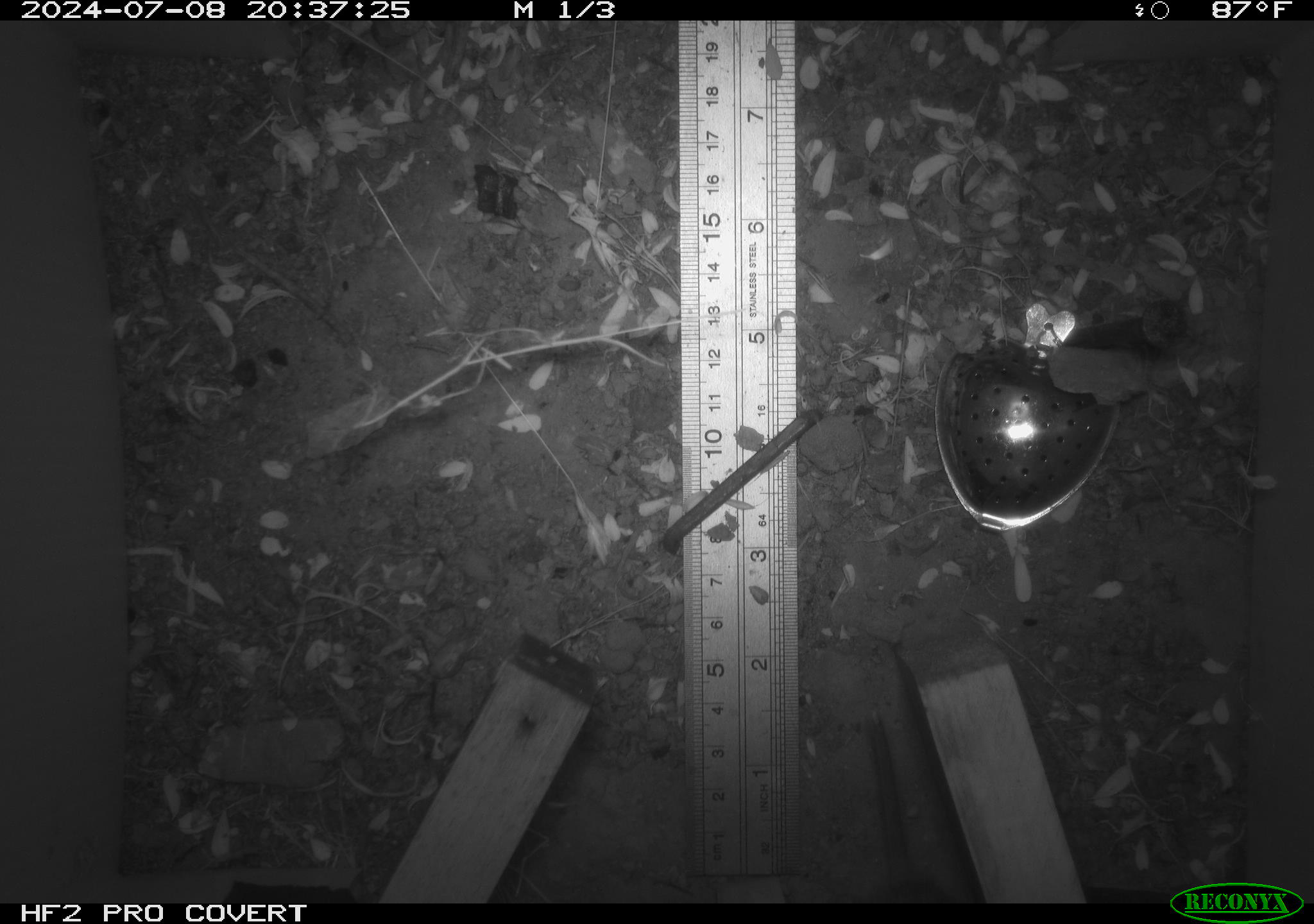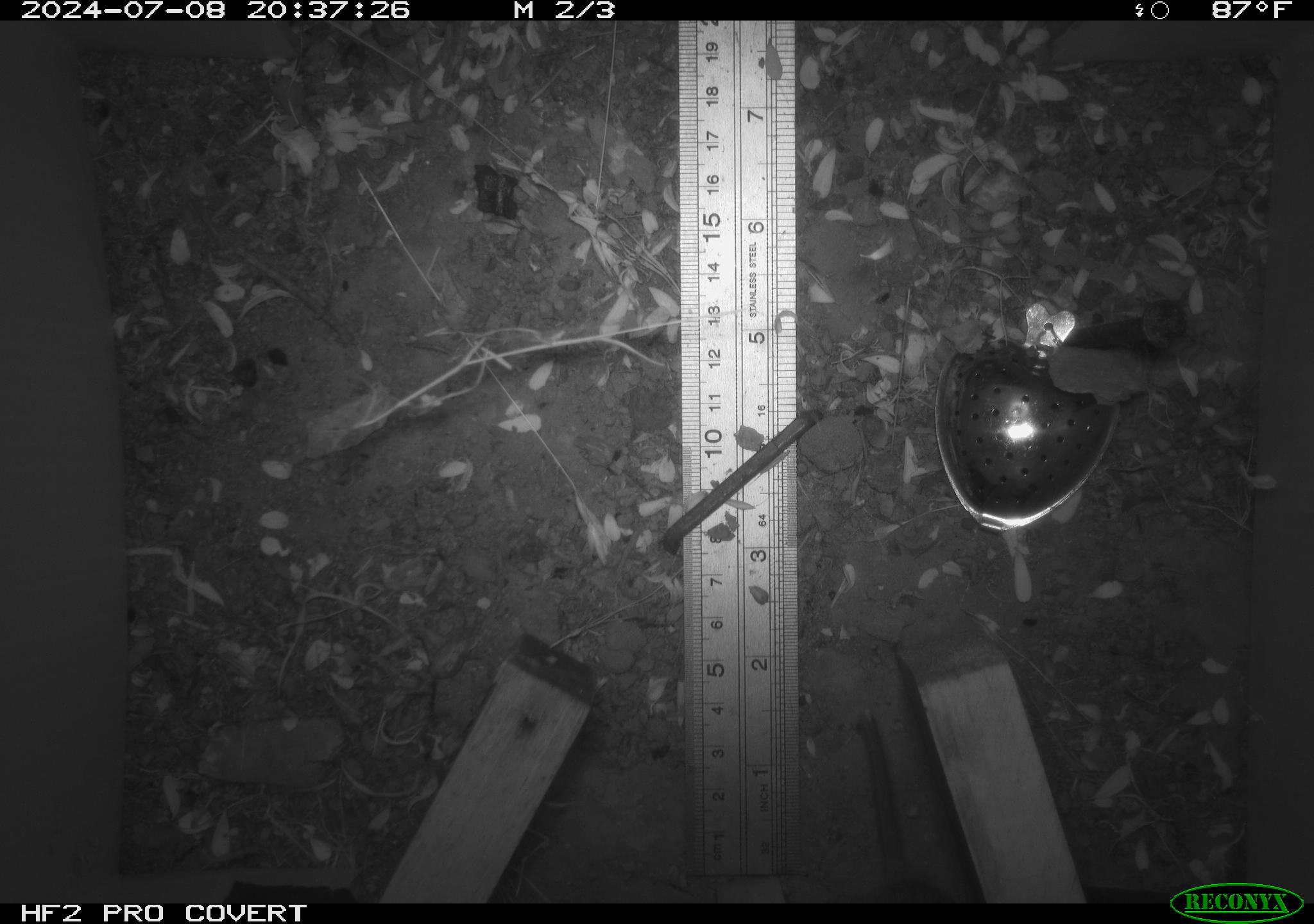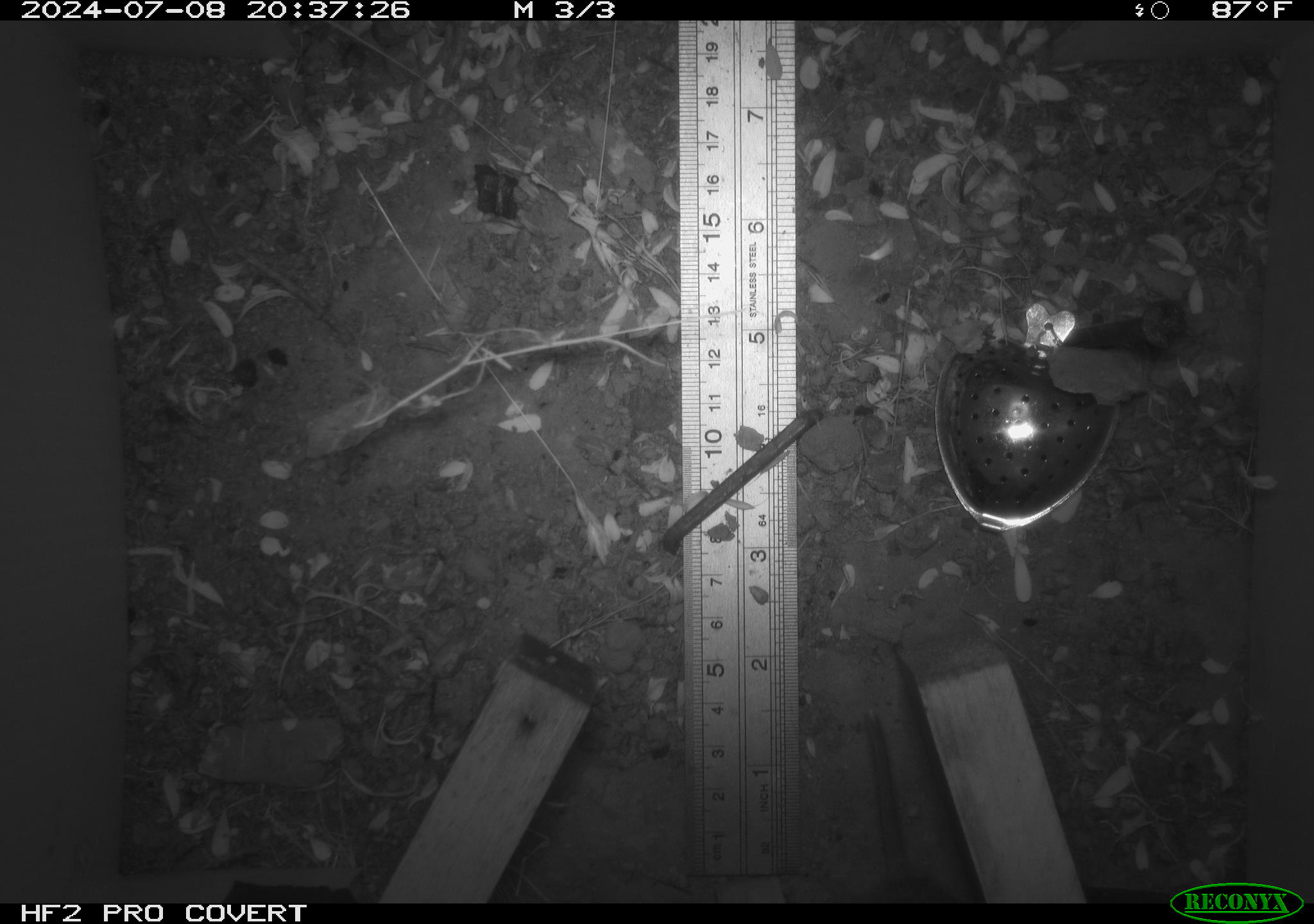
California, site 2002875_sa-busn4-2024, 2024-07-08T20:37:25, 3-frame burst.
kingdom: Animalia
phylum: Chordata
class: Mammalia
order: Rodentia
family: Cricetidae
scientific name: Arvicolinae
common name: voles, lemmings, and muskrats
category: arvicolinae subfamily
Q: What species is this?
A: Arvicolinae subfamily (voles, lemmings, and muskrats) (Arvicolinae).